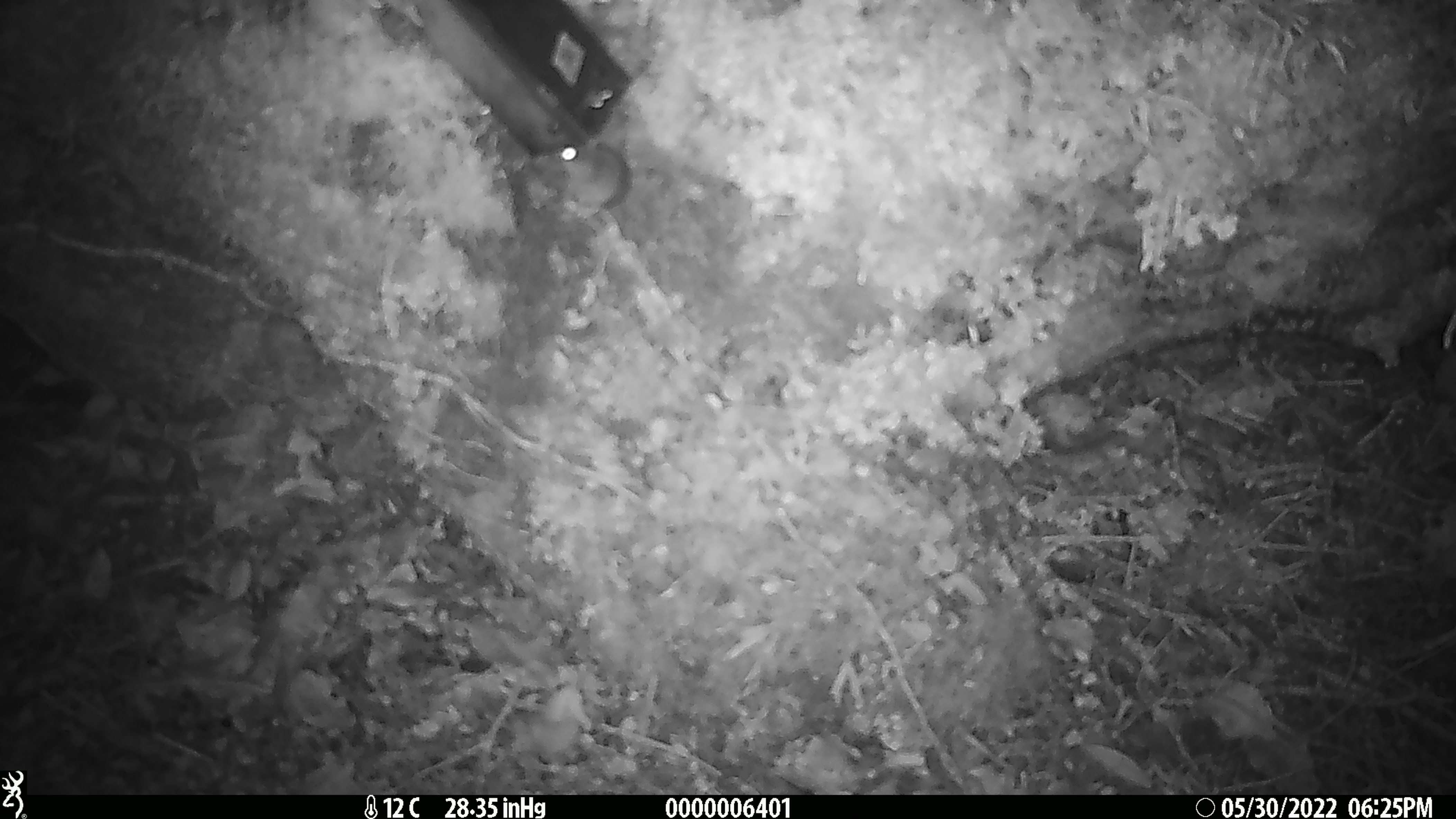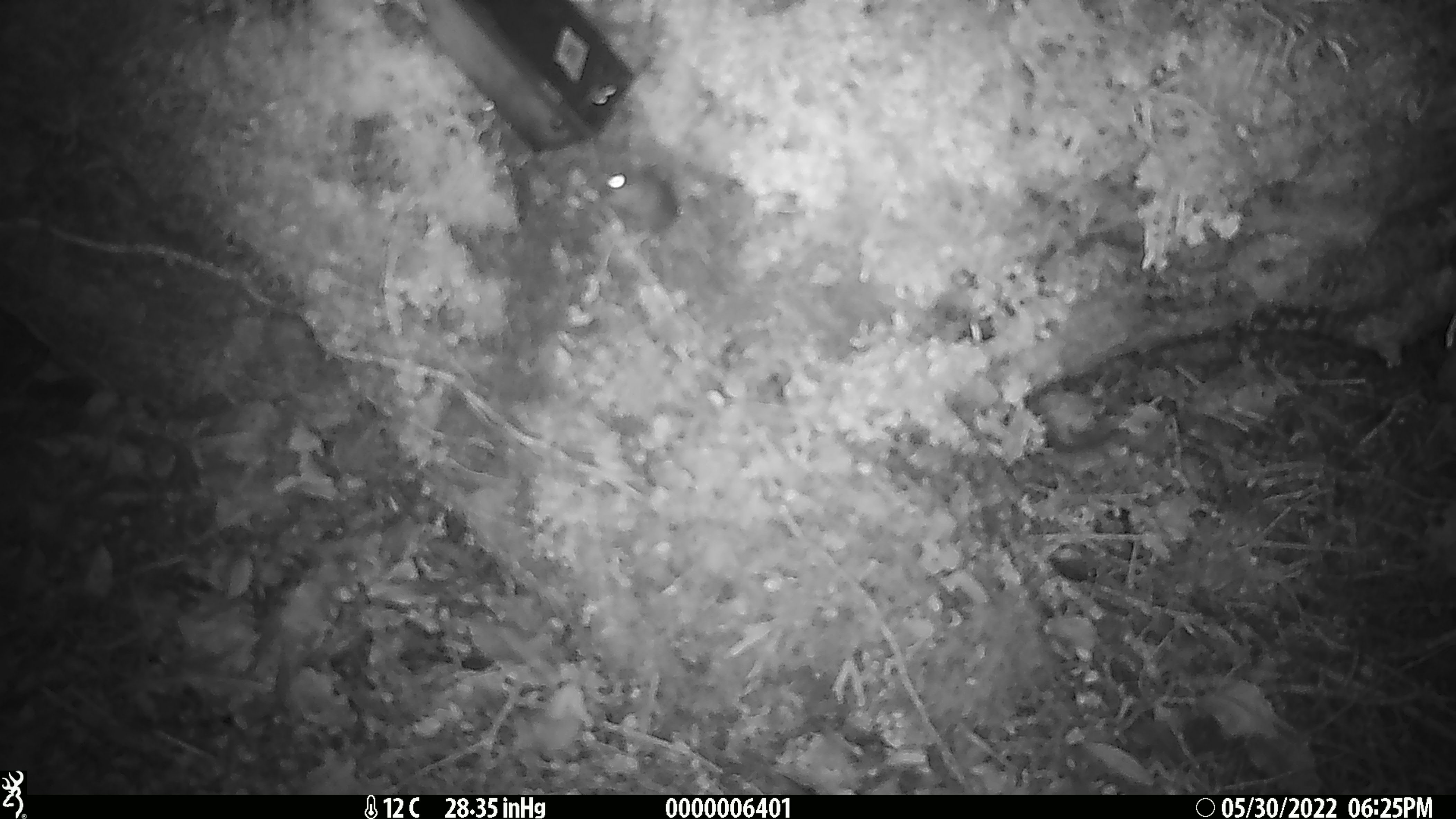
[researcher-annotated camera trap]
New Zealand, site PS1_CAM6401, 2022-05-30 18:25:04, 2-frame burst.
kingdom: Animalia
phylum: Chordata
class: Mammalia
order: Rodentia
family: Muridae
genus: Mus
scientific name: Mus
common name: mouse